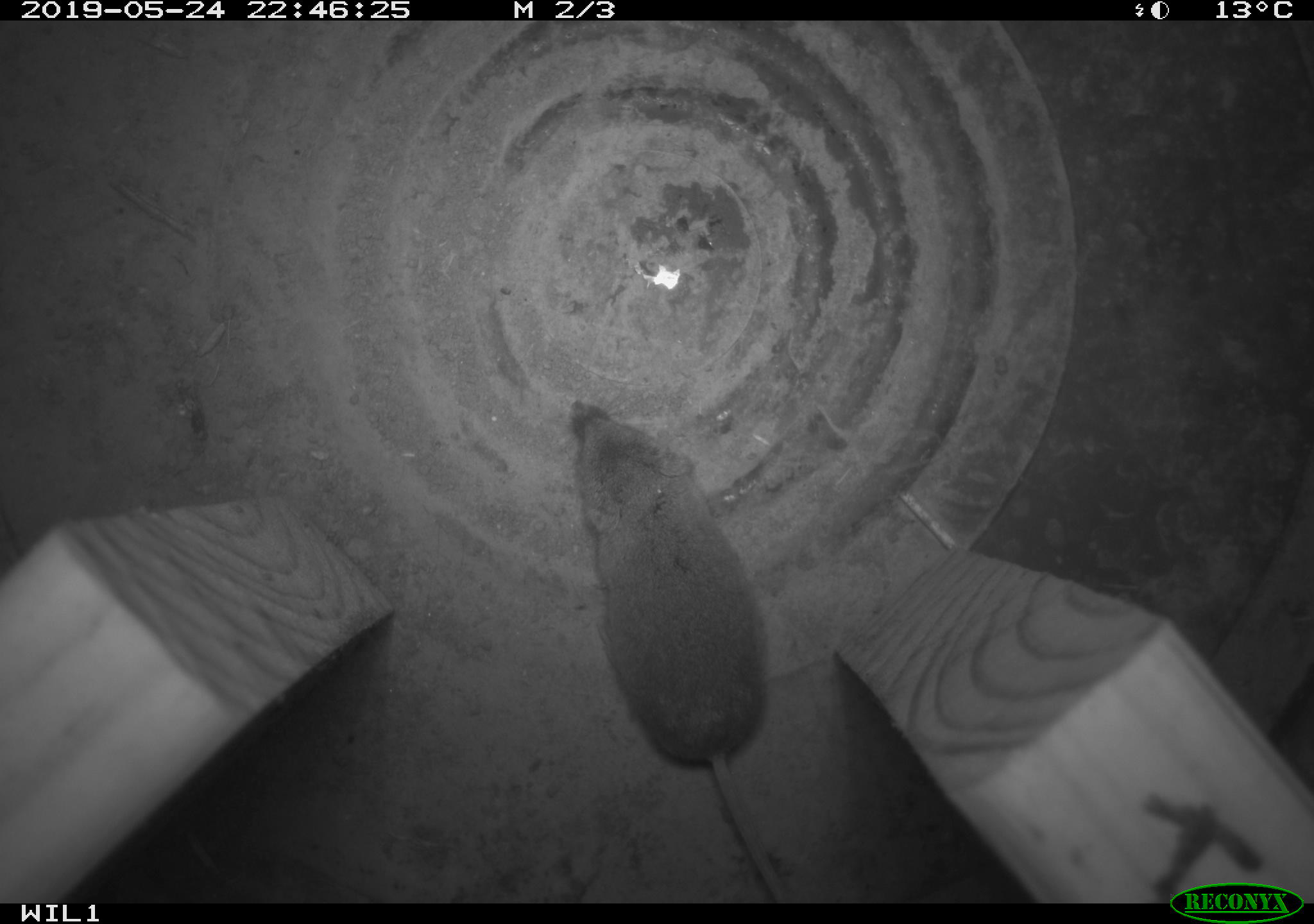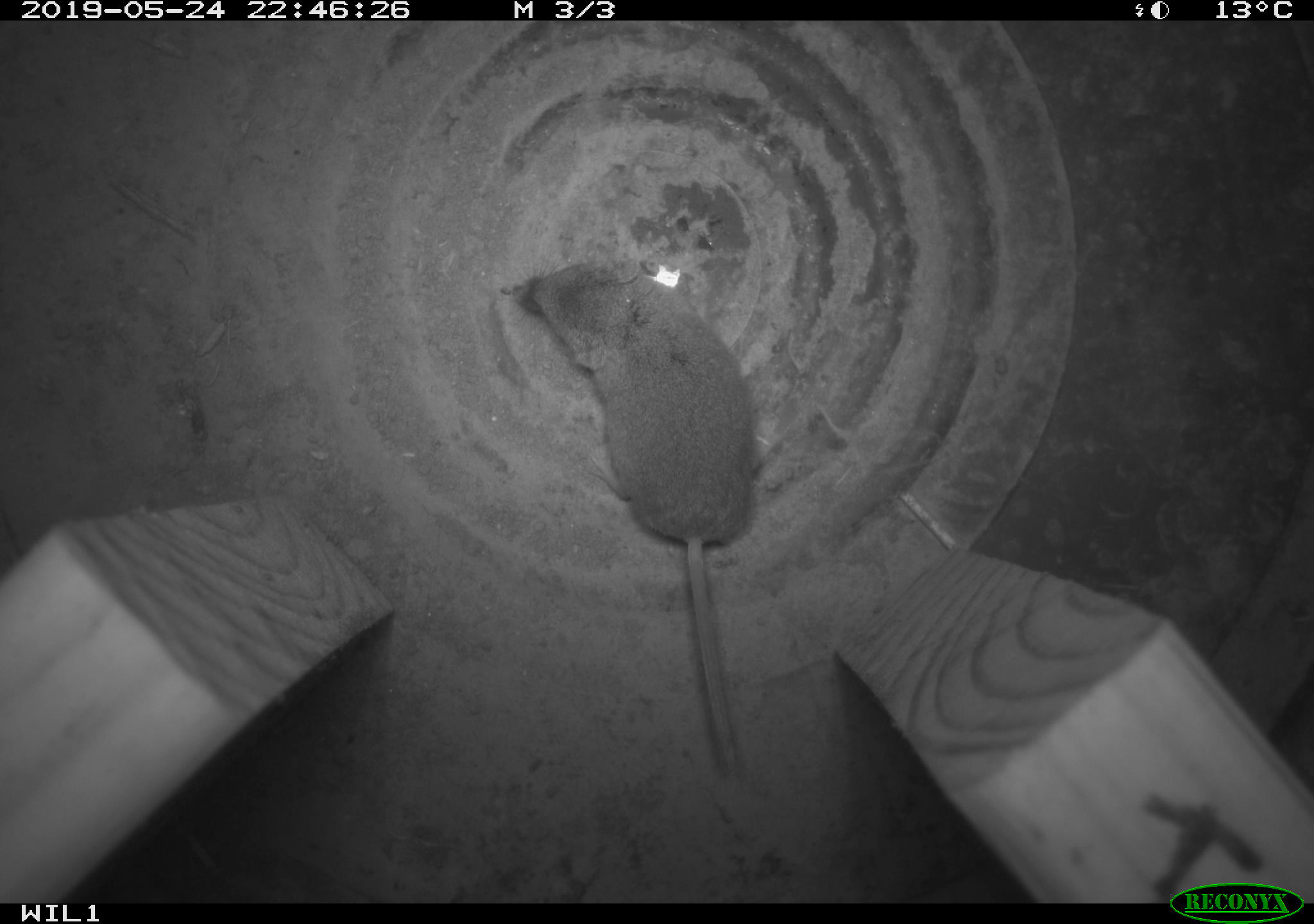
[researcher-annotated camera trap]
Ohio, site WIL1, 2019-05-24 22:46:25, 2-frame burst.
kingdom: Animalia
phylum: Chordata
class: Mammalia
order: Eulipotyphla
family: Soricidae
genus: Sorex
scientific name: Sorex cinereus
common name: masked shrew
Masked shrew (Sorex cinereus).